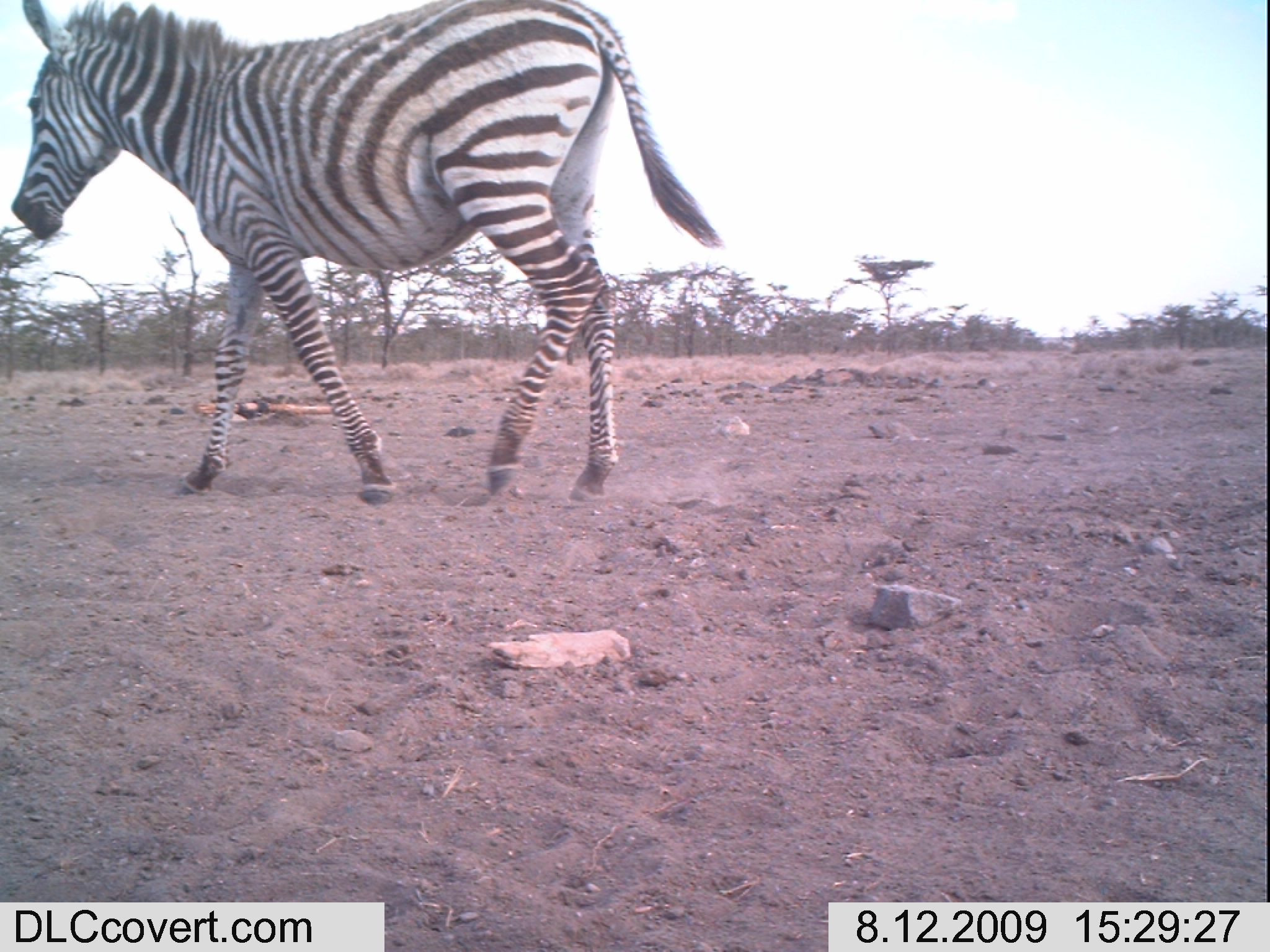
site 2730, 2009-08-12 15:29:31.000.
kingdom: Animalia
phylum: Chordata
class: Mammalia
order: Perissodactyla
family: Equidae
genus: Equus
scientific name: Equus quagga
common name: plains zebra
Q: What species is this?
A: Equus quagga (plains zebra).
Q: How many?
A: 1.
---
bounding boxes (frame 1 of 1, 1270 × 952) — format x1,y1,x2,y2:
equus quagga: 10,0,722,502